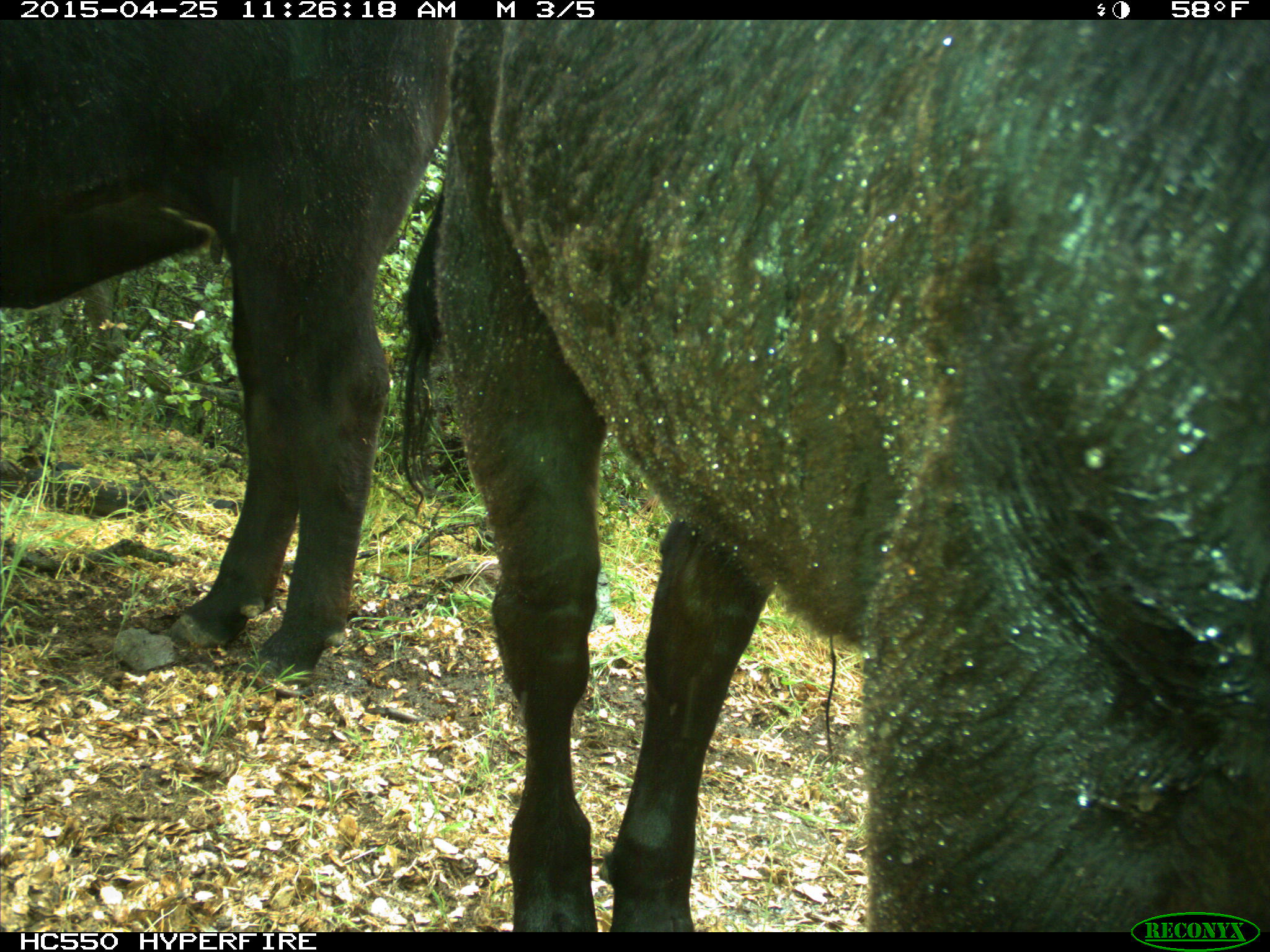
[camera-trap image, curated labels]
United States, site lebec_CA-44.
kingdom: Animalia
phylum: Chordata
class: Mammalia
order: Artiodactyla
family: Suidae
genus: Sus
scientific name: Sus scrofa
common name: wild boar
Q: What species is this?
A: Sus scrofa (wild boar).